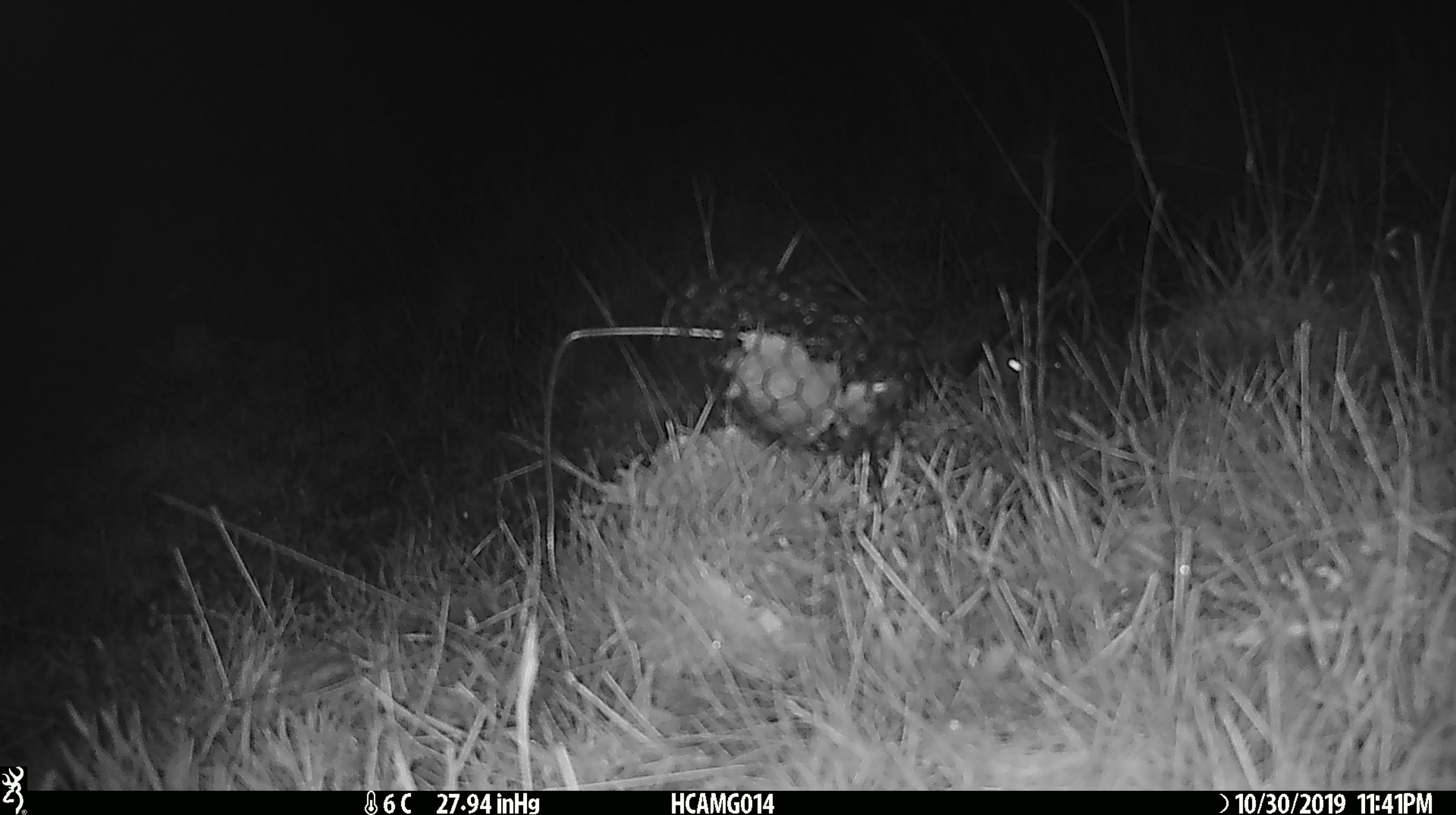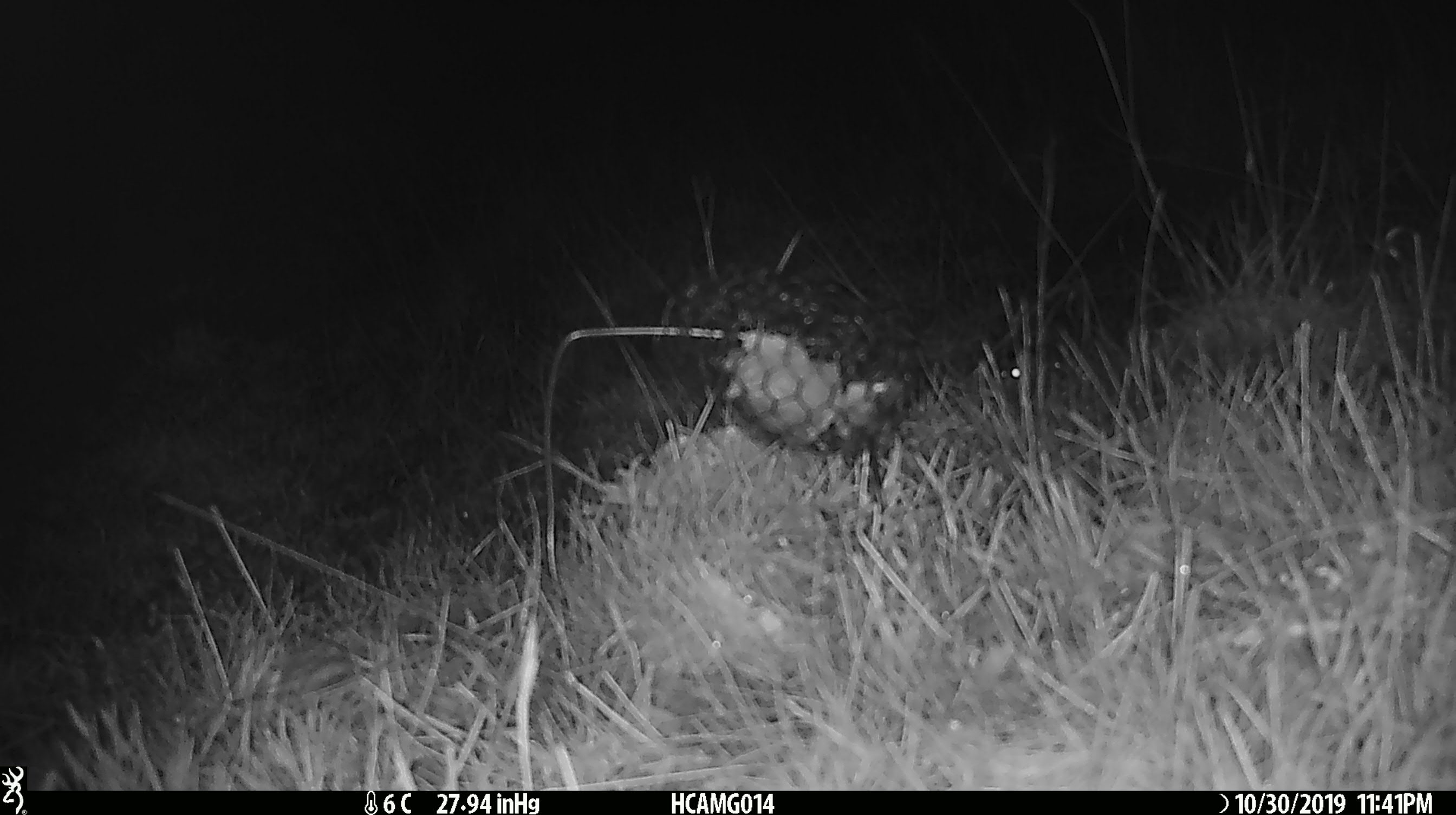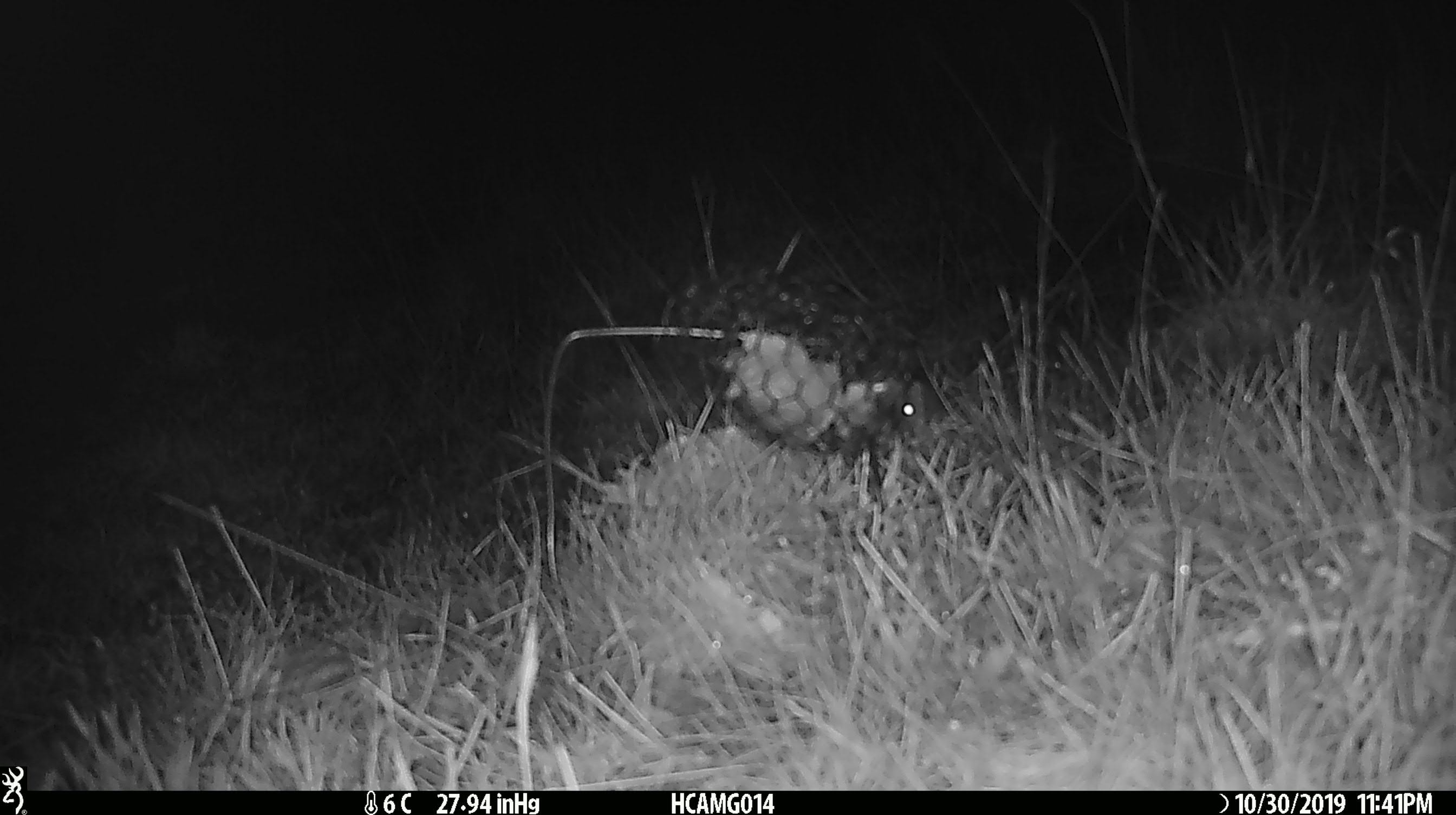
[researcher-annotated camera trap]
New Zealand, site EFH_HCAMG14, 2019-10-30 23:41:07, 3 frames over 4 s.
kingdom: Animalia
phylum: Chordata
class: Mammalia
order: Rodentia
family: Muridae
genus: Mus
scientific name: Mus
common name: mouse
Mouse (Mus).